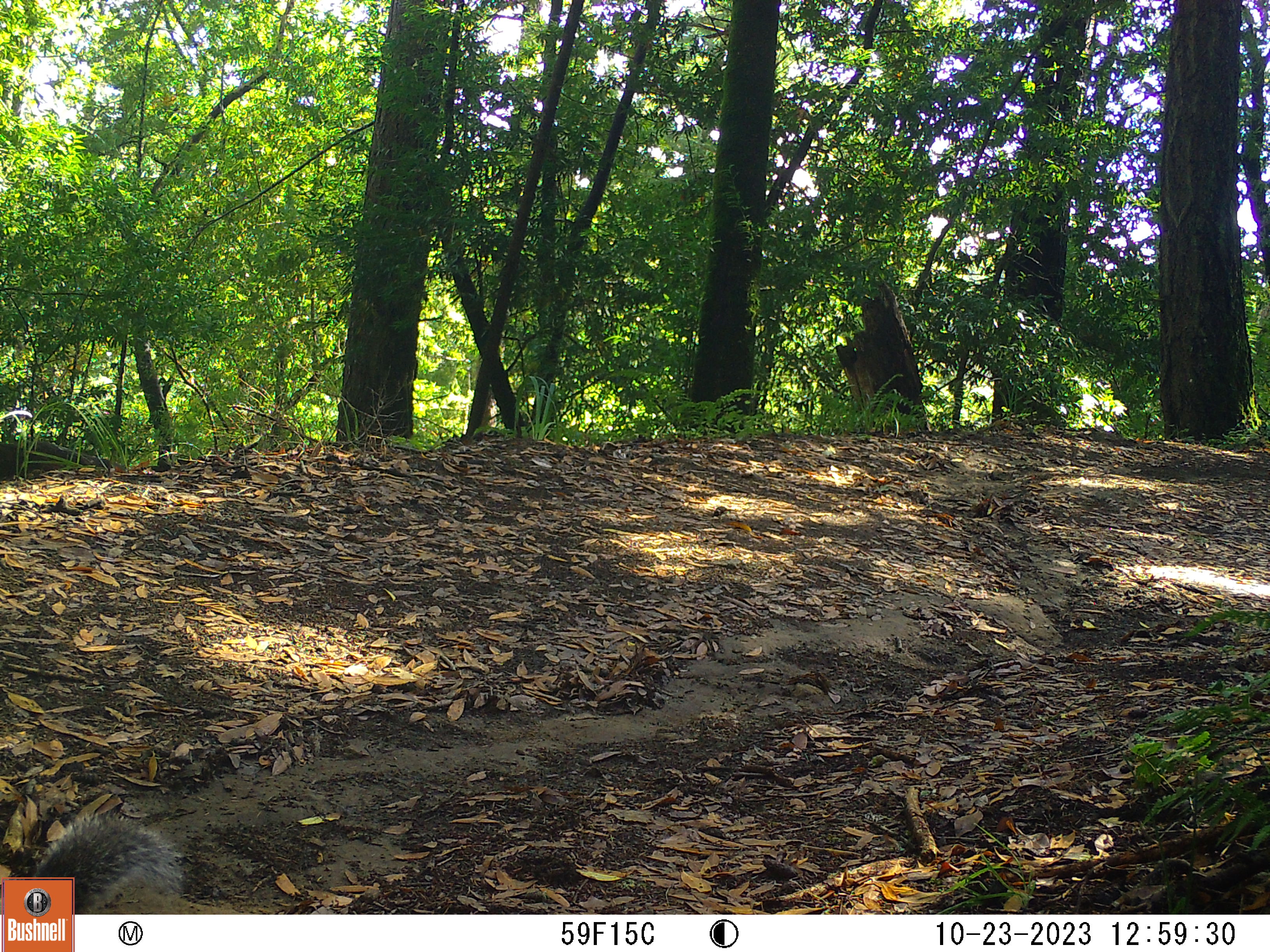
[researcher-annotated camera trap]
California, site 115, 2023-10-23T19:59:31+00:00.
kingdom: Animalia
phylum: Chordata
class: Mammalia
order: Rodentia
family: Sciuridae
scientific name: Sciuridae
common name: squirrel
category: unknown squirrel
Unknown squirrel (squirrel) (Sciuridae).